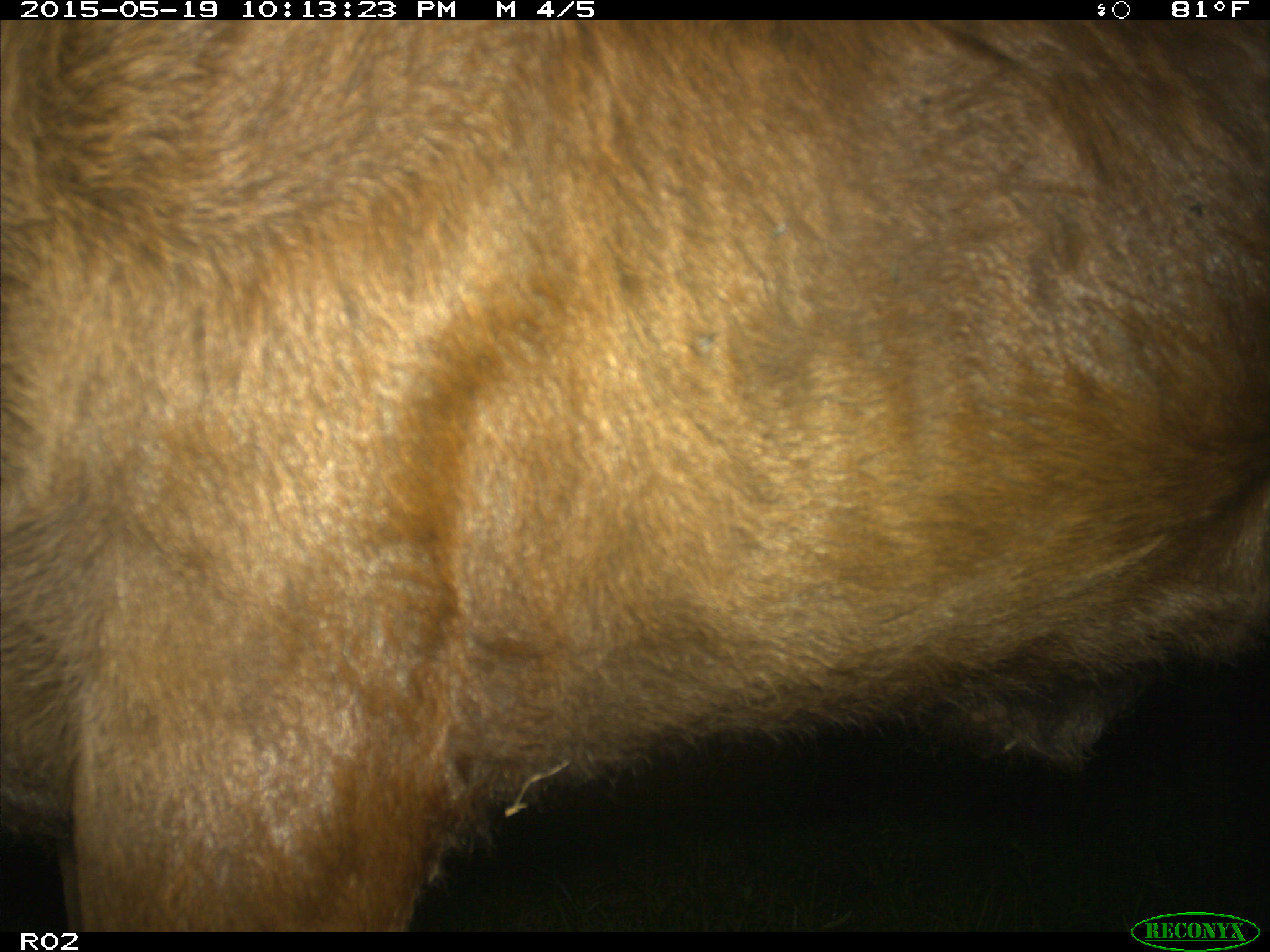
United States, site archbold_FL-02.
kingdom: Animalia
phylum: Chordata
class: Mammalia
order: Artiodactyla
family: Bovidae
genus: Bos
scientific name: Bos taurus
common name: domestic cow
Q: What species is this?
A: Bos taurus (domestic cow).